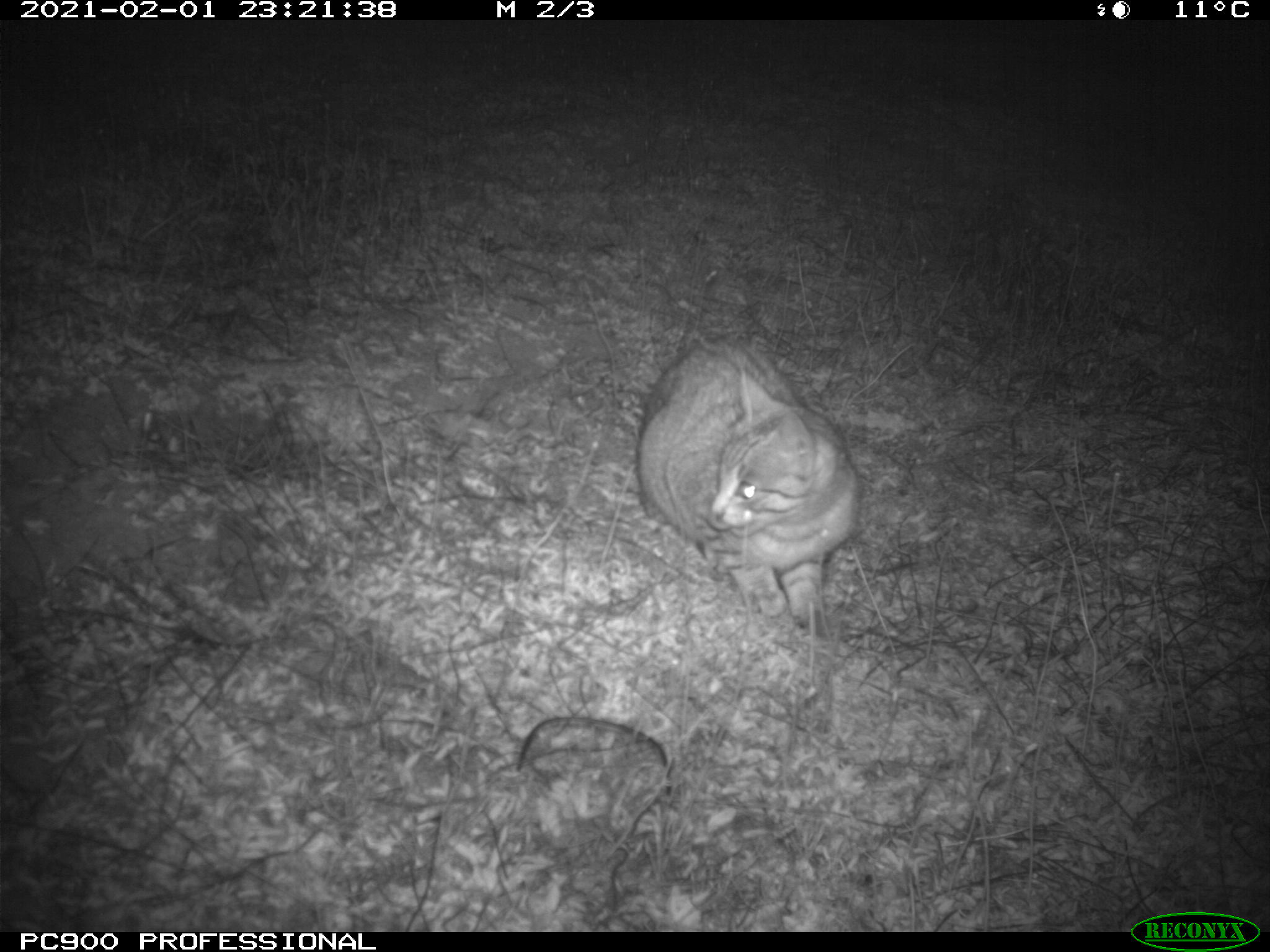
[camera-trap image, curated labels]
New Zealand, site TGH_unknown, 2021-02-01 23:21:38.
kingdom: Animalia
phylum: Chordata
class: Mammalia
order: Carnivora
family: Felidae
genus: Felis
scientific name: Felis catus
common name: domestic cat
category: cat